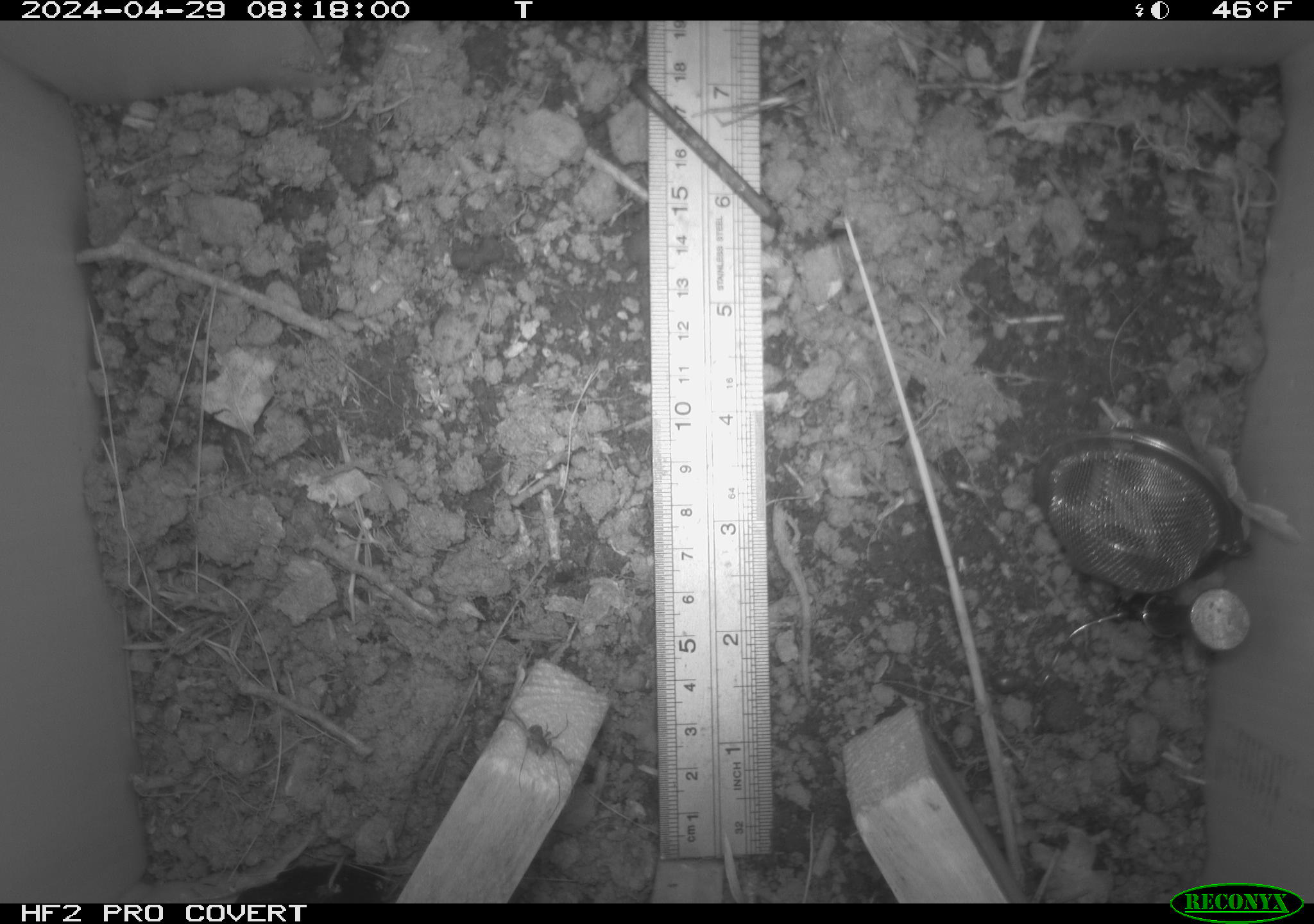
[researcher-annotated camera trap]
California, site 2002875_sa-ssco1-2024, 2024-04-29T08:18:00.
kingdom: Animalia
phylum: Arthropoda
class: Arachnida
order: Araneae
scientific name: Araneae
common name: spider